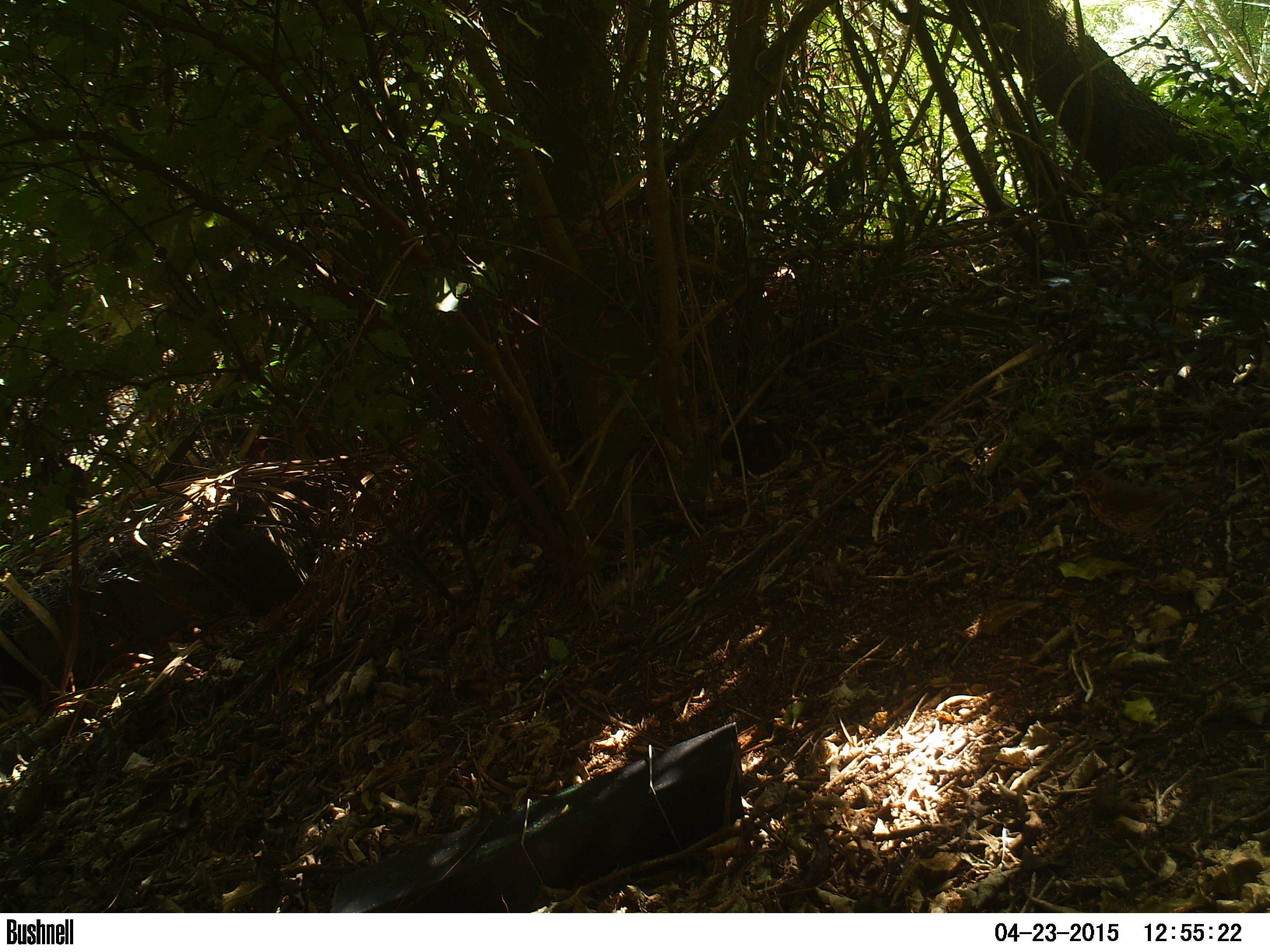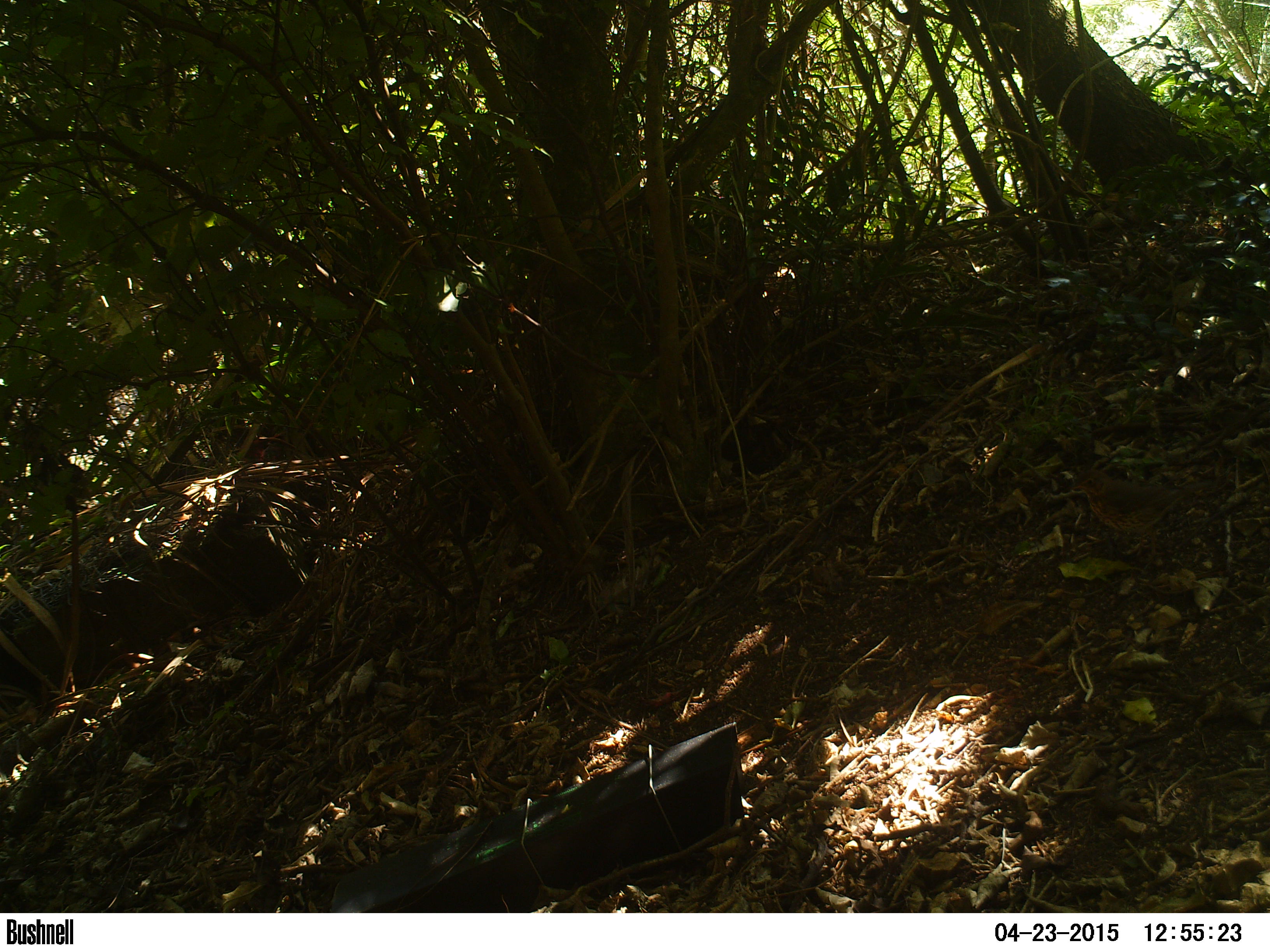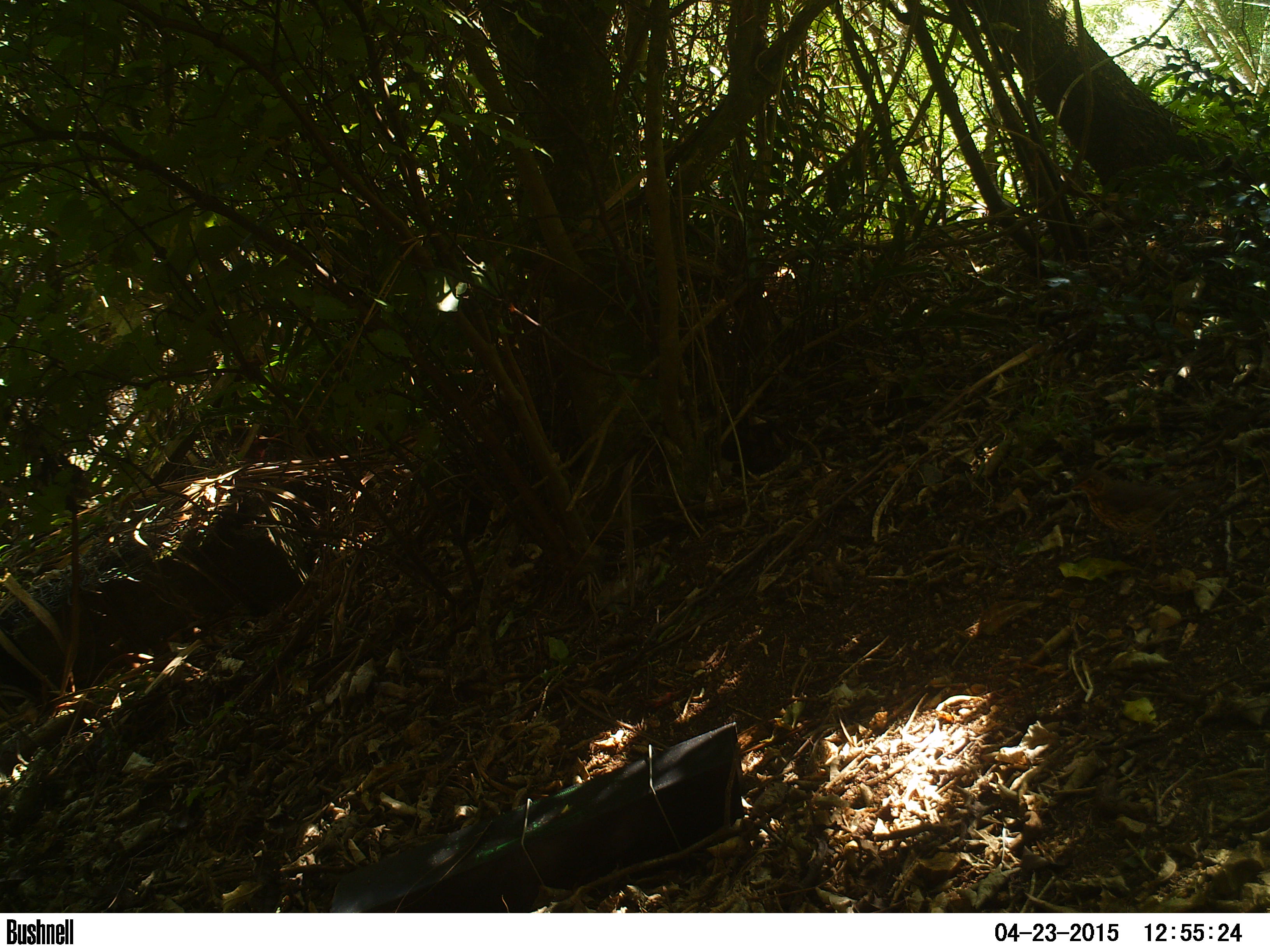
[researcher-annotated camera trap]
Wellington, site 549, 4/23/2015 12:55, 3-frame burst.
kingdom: Animalia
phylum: Chordata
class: Aves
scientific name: Aves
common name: bird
Bird (Aves).